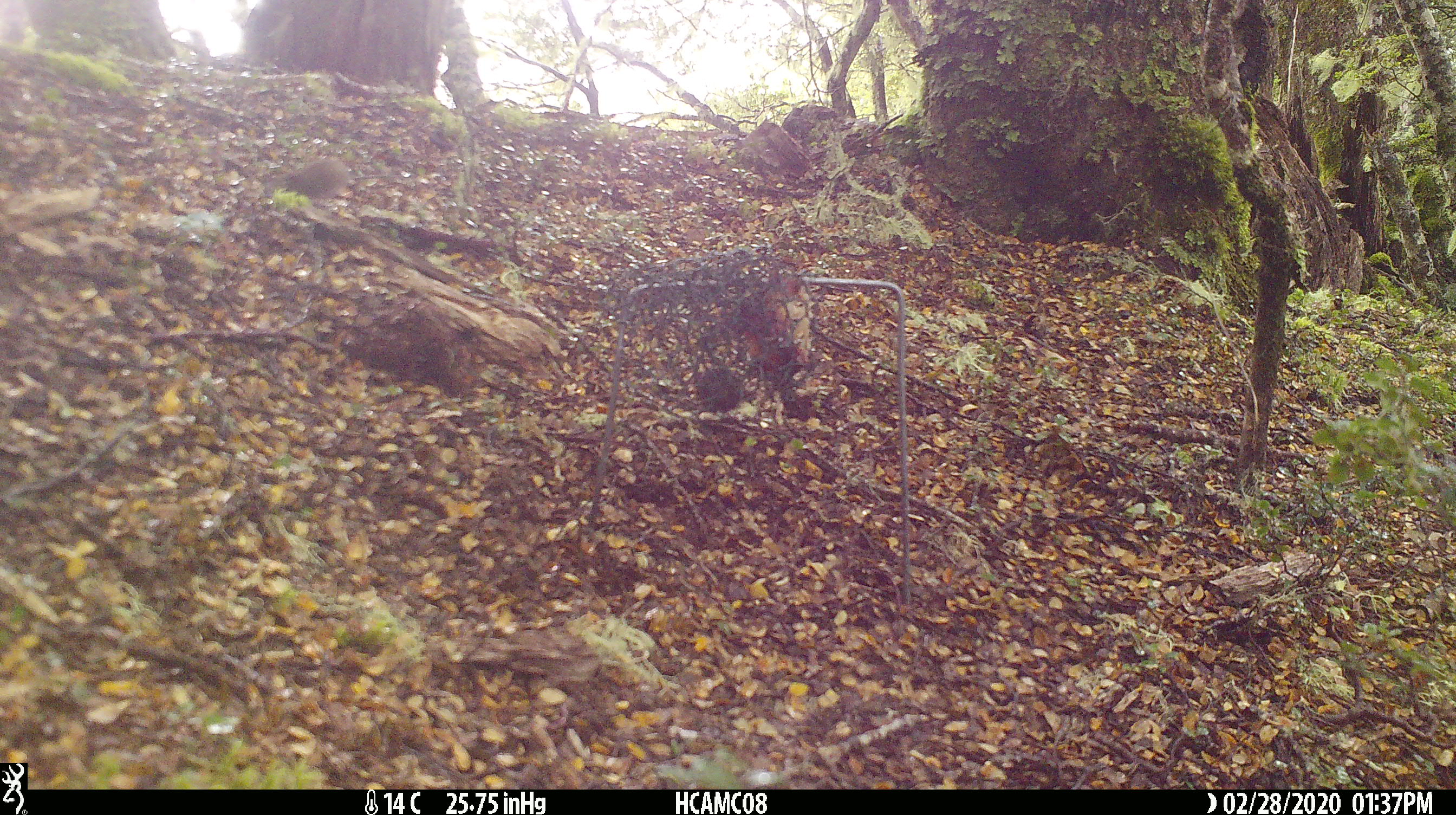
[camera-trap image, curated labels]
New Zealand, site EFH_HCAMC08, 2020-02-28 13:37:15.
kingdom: Animalia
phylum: Chordata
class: Mammalia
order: Rodentia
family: Muridae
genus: Mus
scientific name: Mus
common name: mouse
Mouse (Mus).